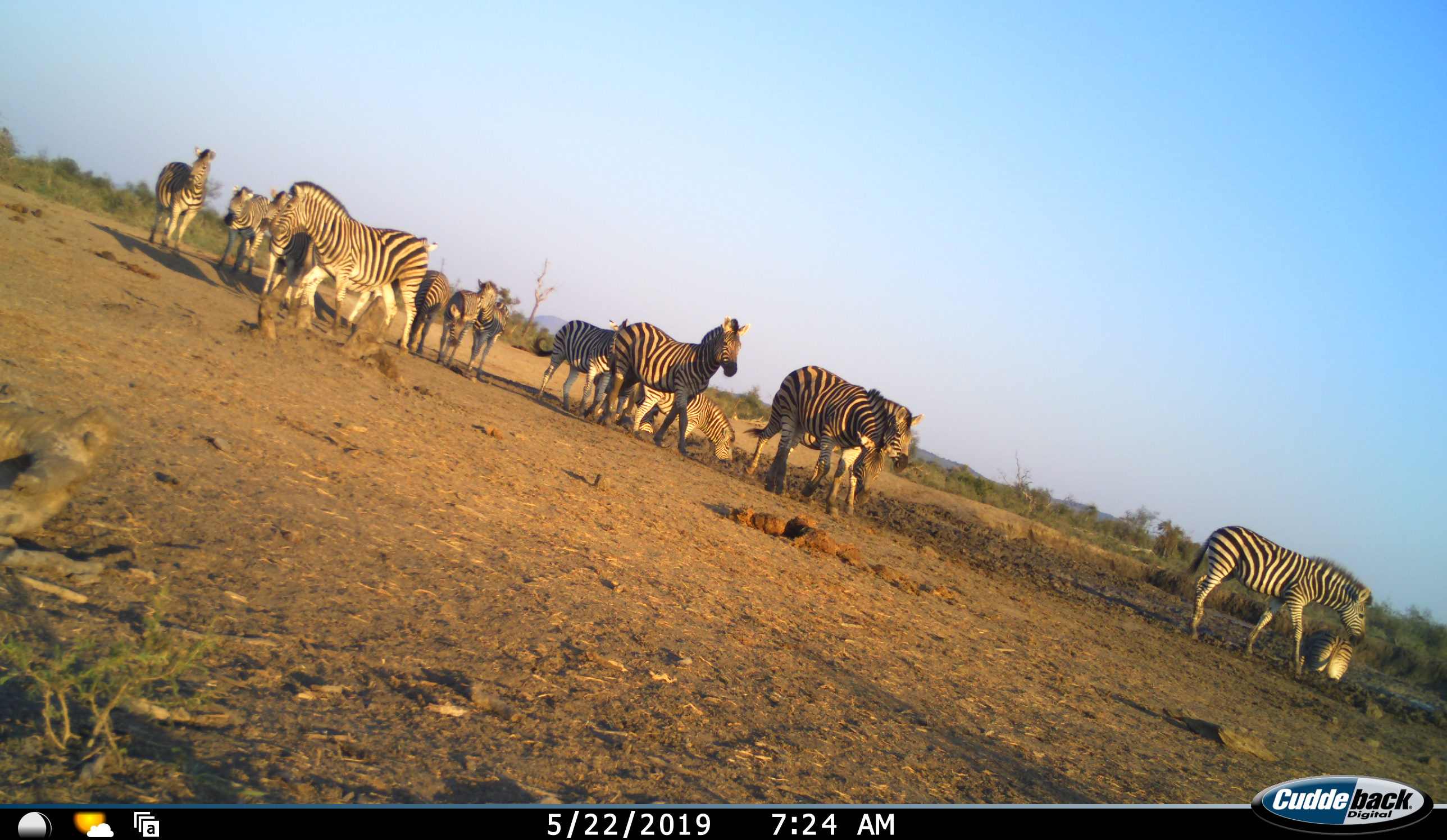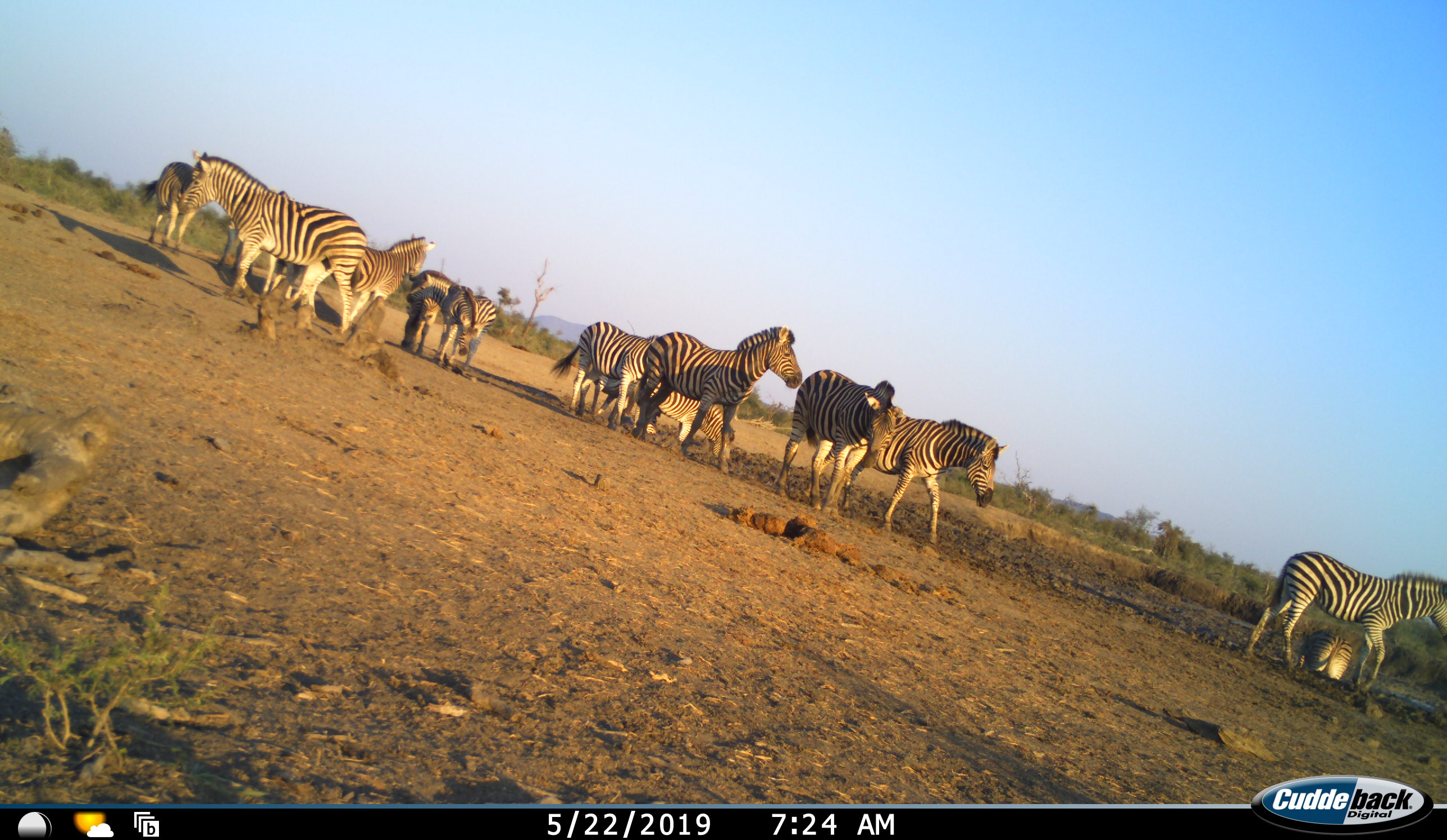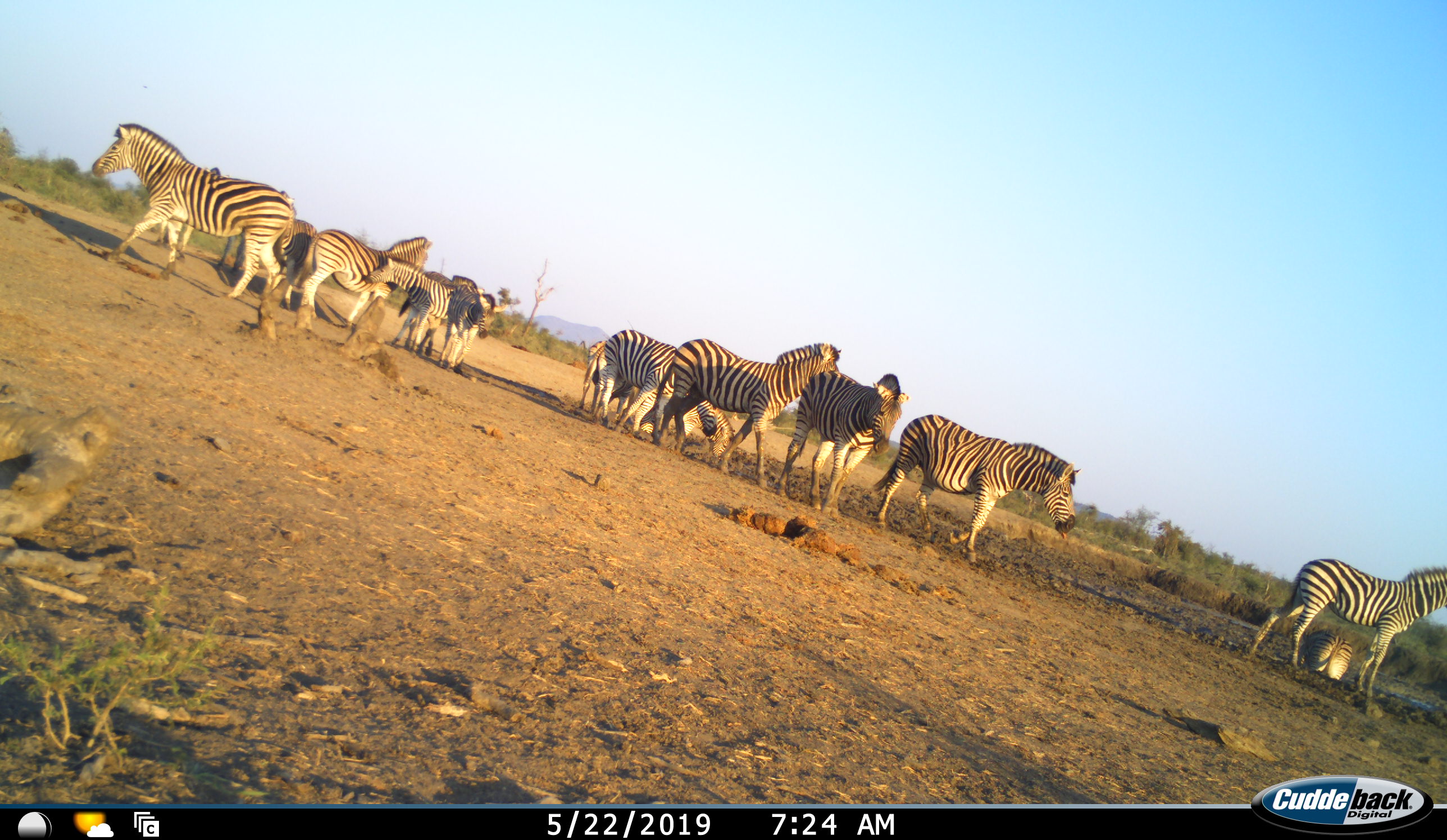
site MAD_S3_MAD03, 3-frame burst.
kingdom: Animalia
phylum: Chordata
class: Mammalia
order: Perissodactyla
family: Equidae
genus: Equus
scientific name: Equus quagga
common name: plains zebra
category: zebraplains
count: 11-50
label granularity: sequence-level